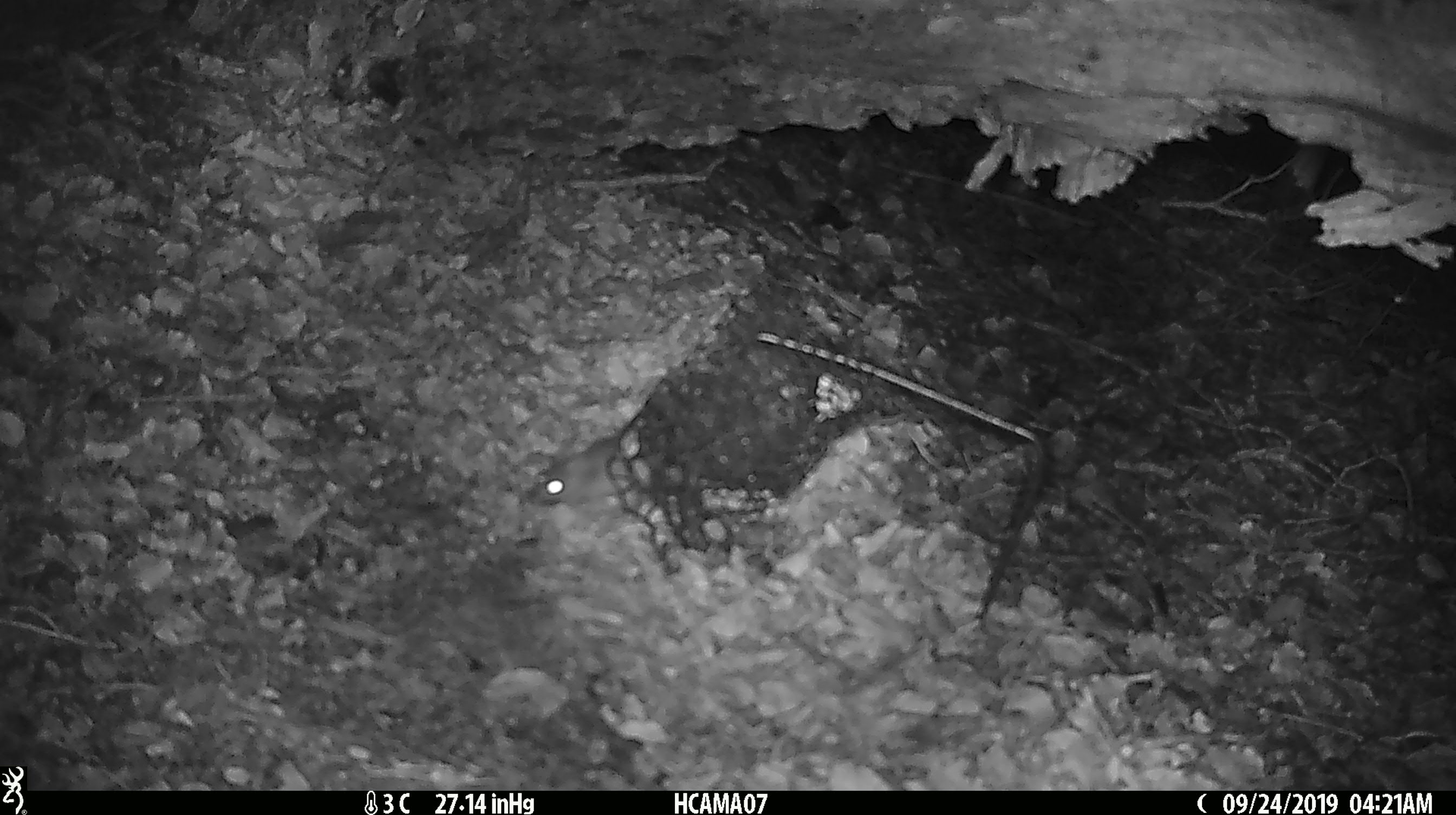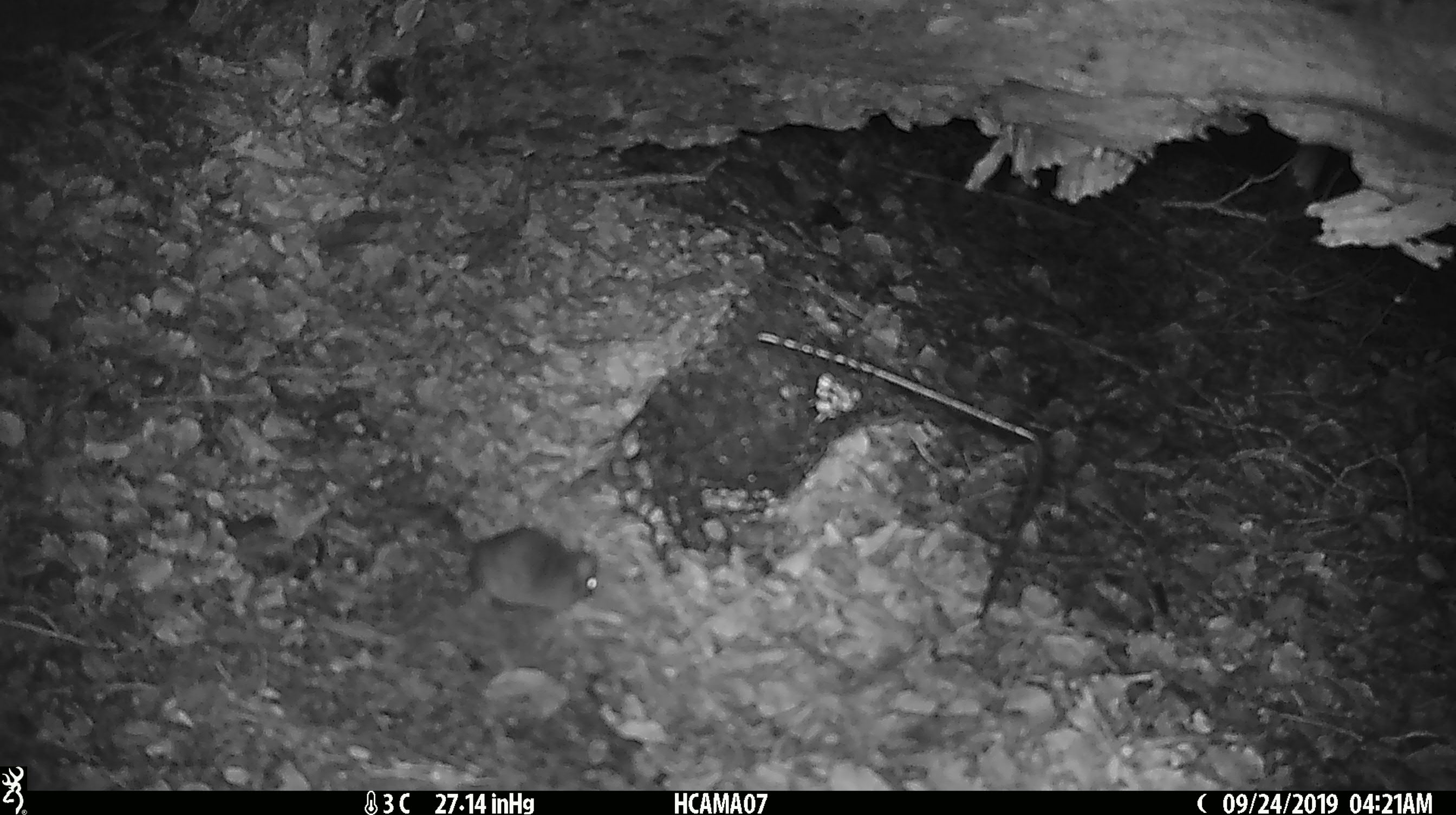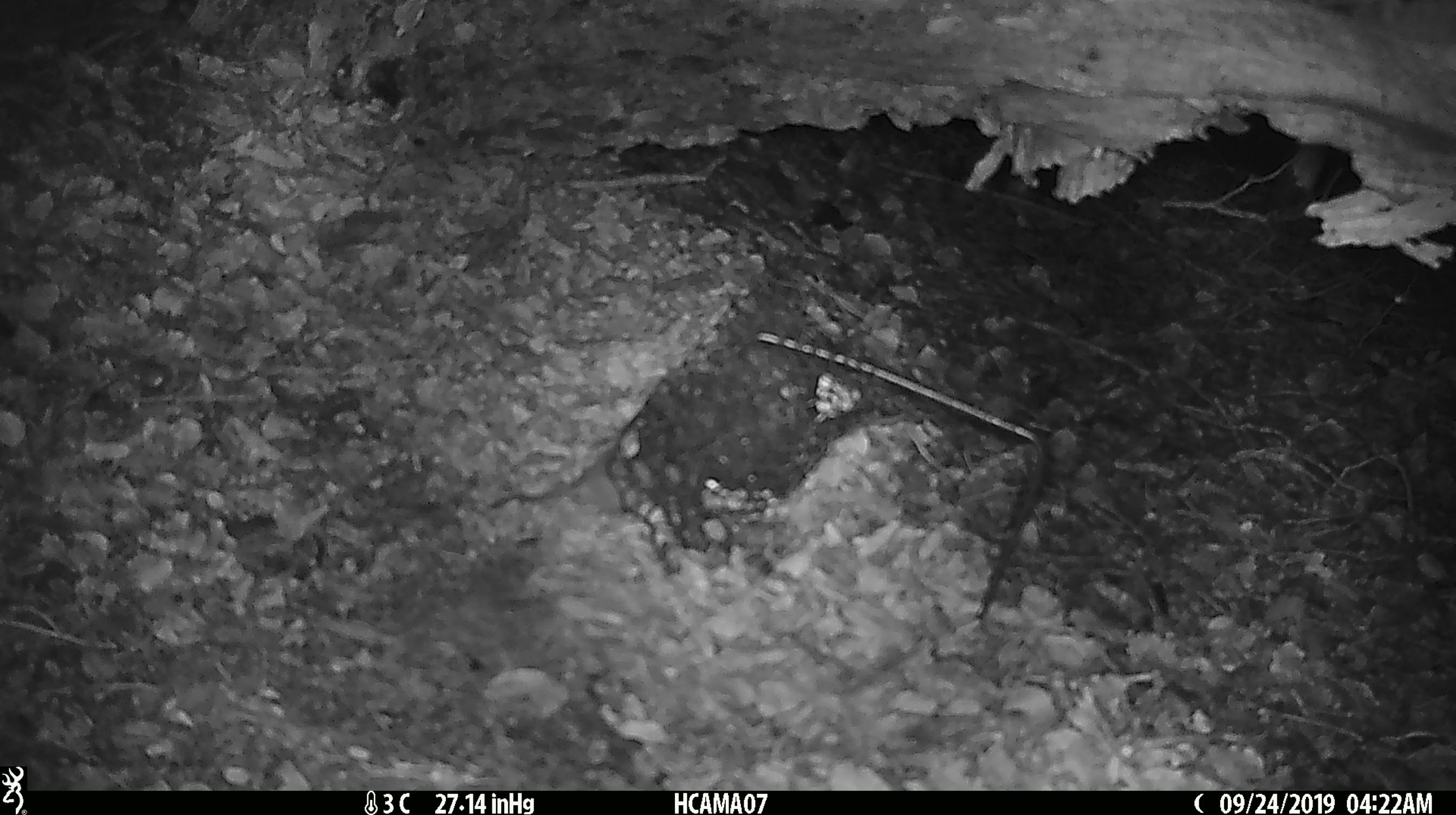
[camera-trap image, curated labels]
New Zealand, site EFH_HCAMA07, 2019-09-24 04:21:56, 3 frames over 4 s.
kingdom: Animalia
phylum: Chordata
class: Mammalia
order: Rodentia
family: Muridae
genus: Mus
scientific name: Mus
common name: mouse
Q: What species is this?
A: Mouse (Mus).